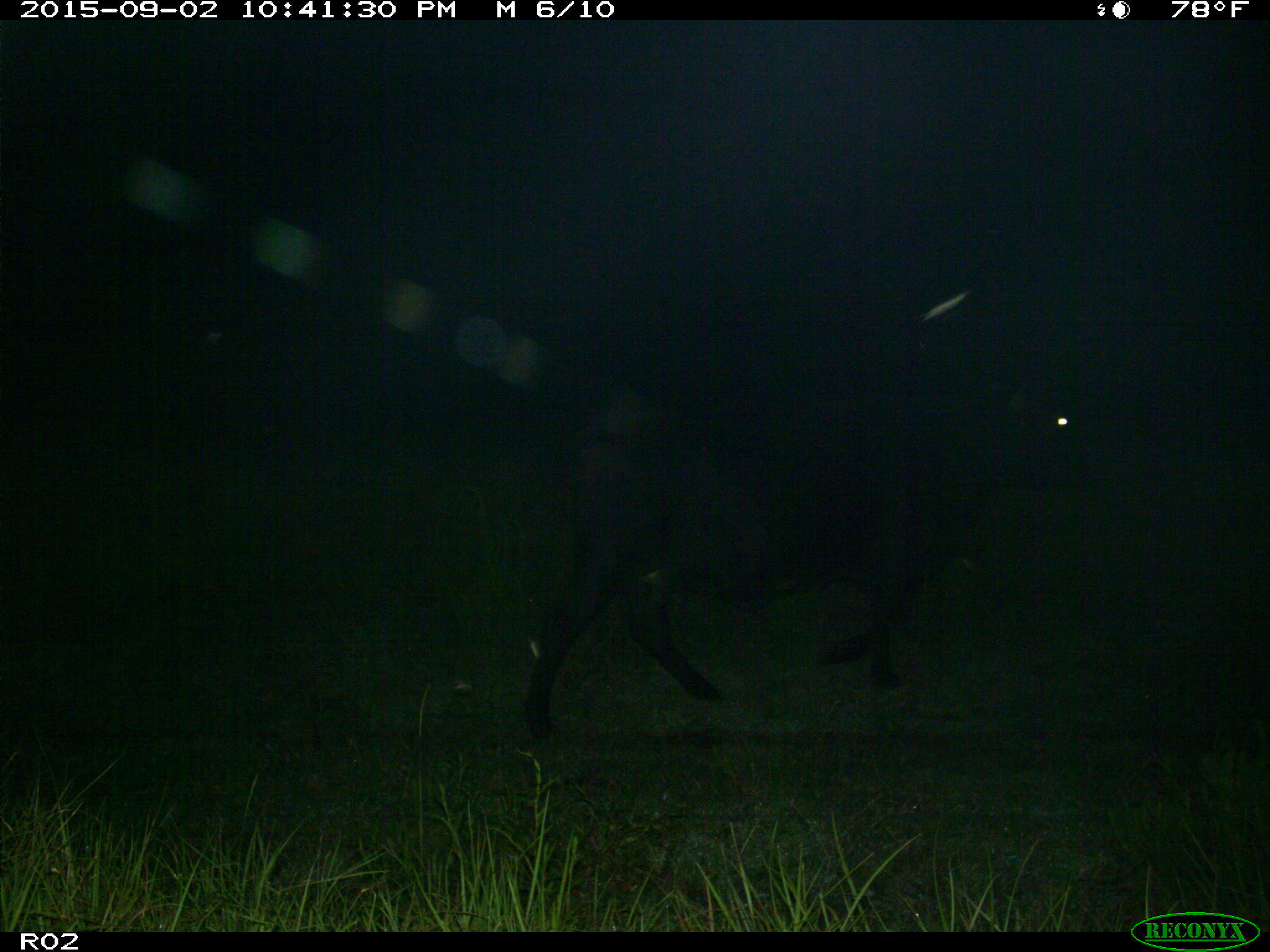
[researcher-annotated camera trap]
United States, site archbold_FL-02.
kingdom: Animalia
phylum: Chordata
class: Mammalia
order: Artiodactyla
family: Bovidae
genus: Bos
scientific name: Bos taurus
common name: domestic cow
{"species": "Bos taurus (domestic cow)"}